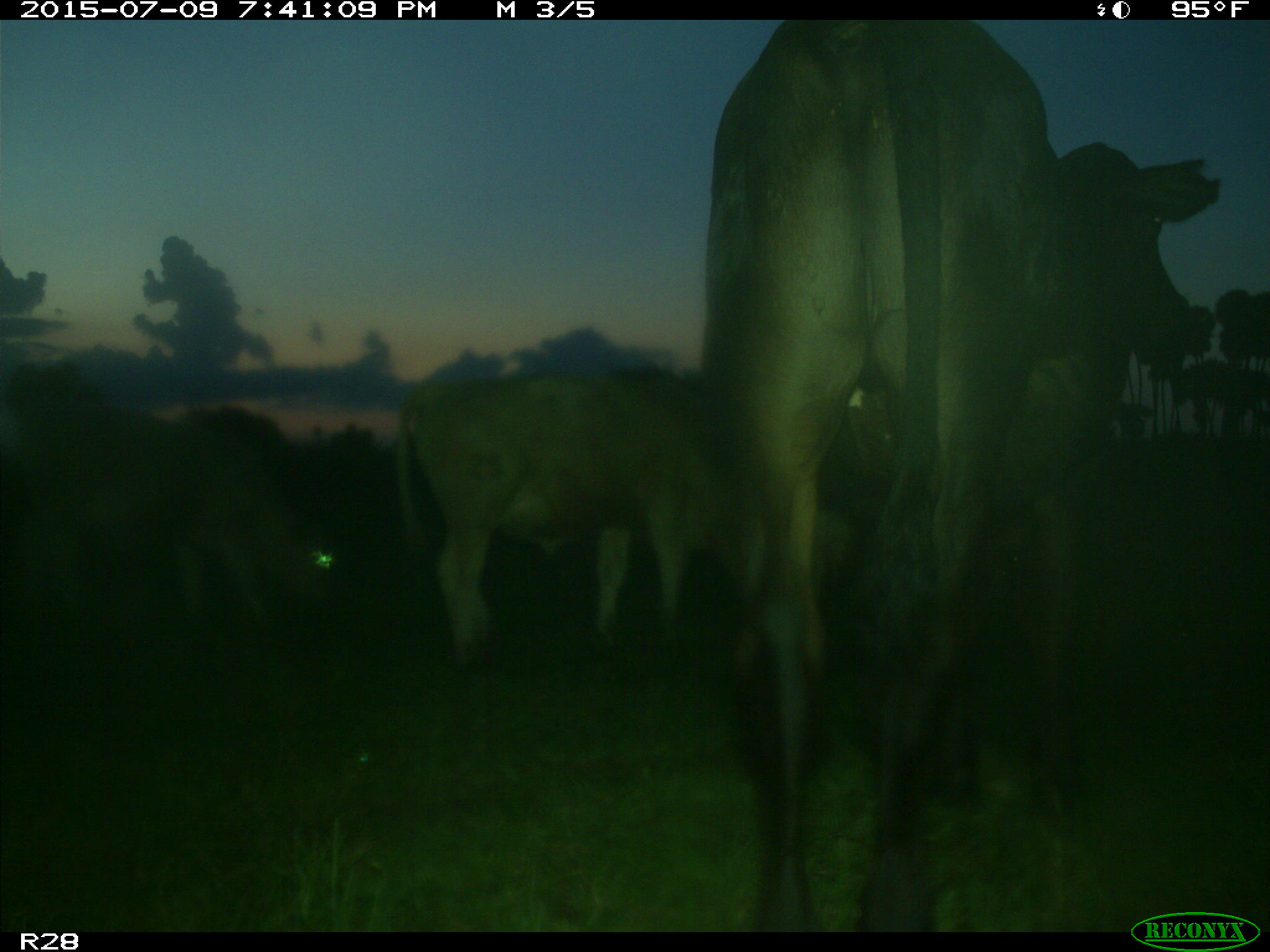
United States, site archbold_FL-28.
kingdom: Animalia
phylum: Chordata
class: Mammalia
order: Artiodactyla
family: Bovidae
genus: Bos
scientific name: Bos taurus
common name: domestic cow